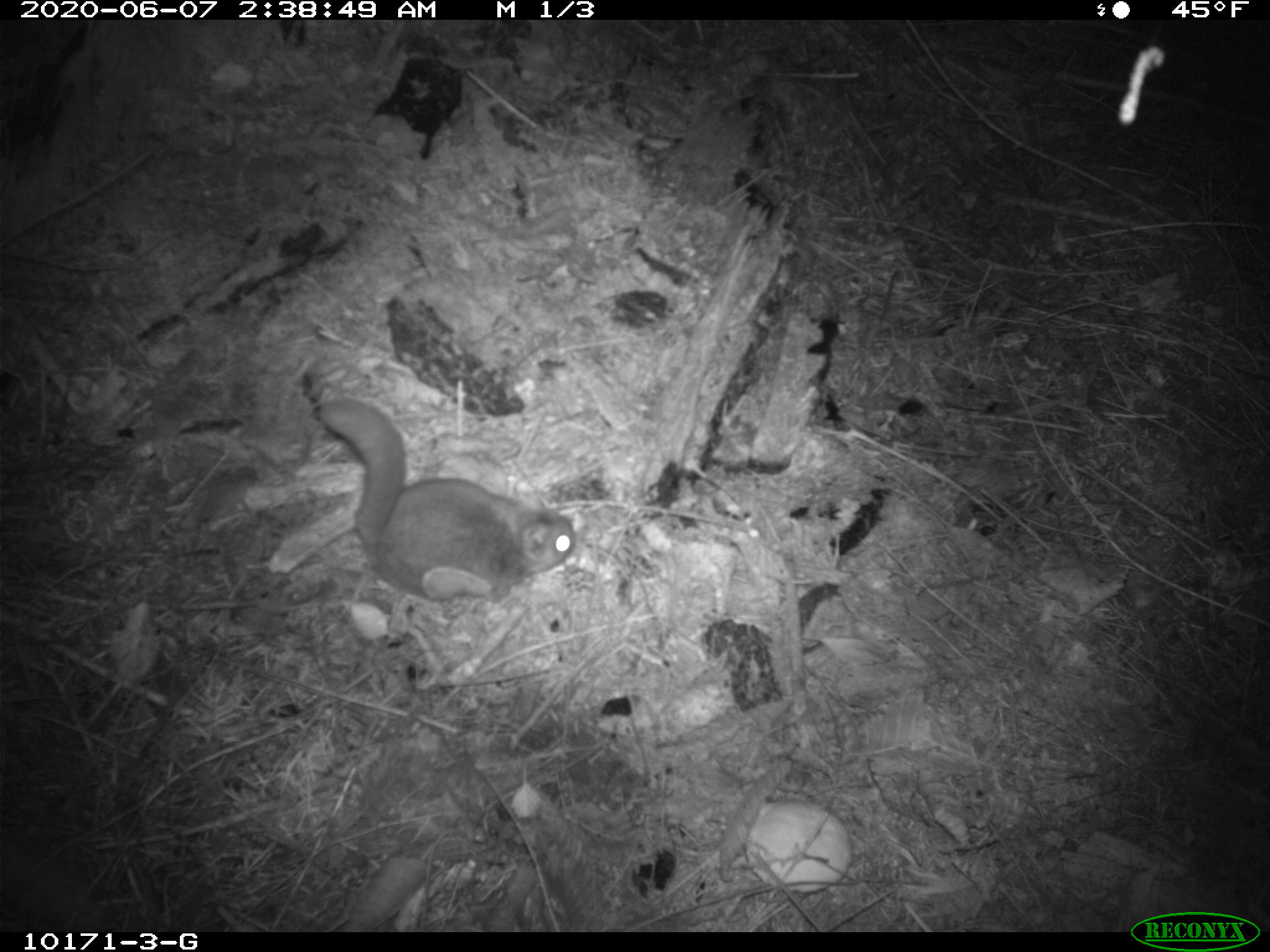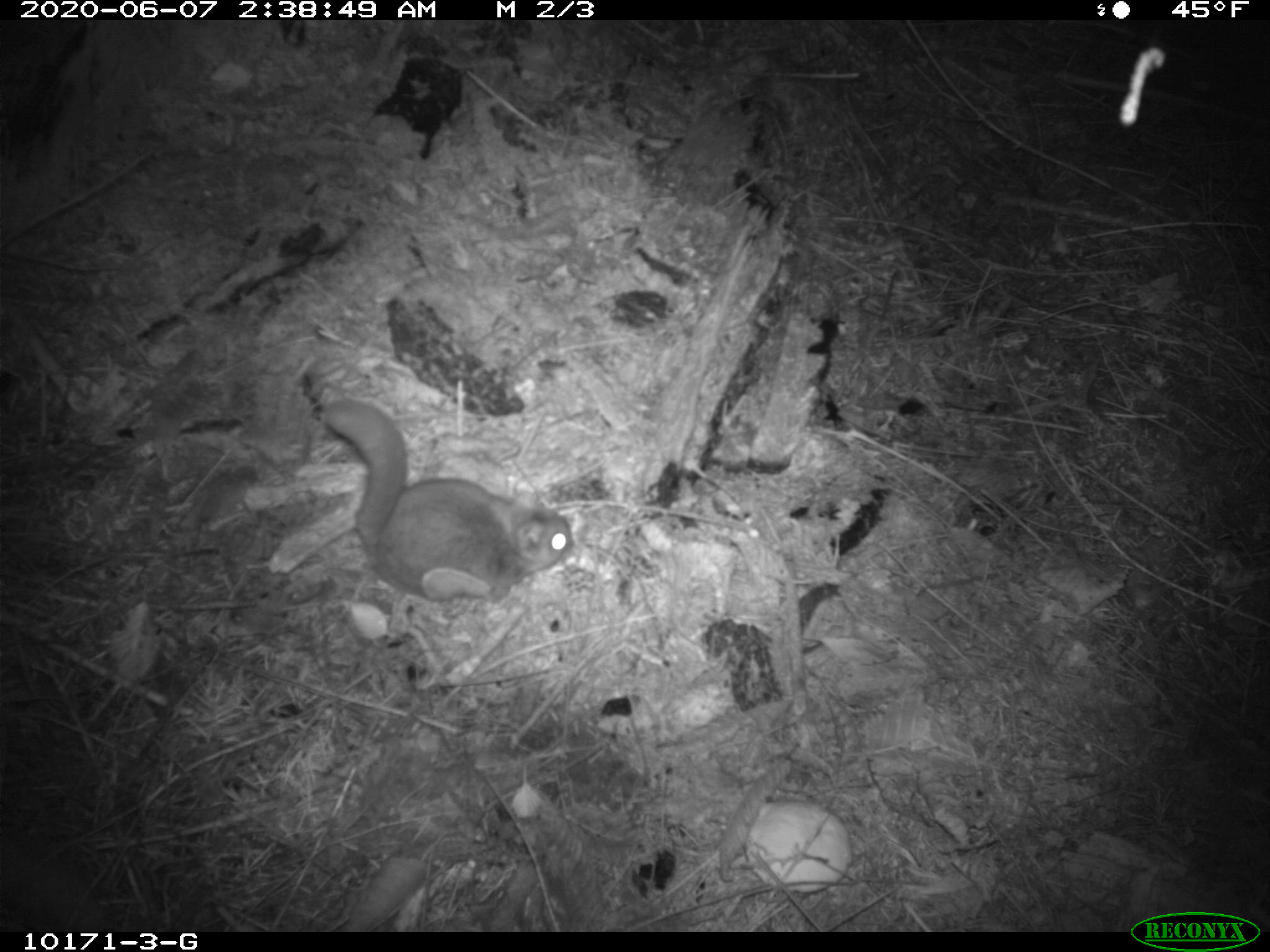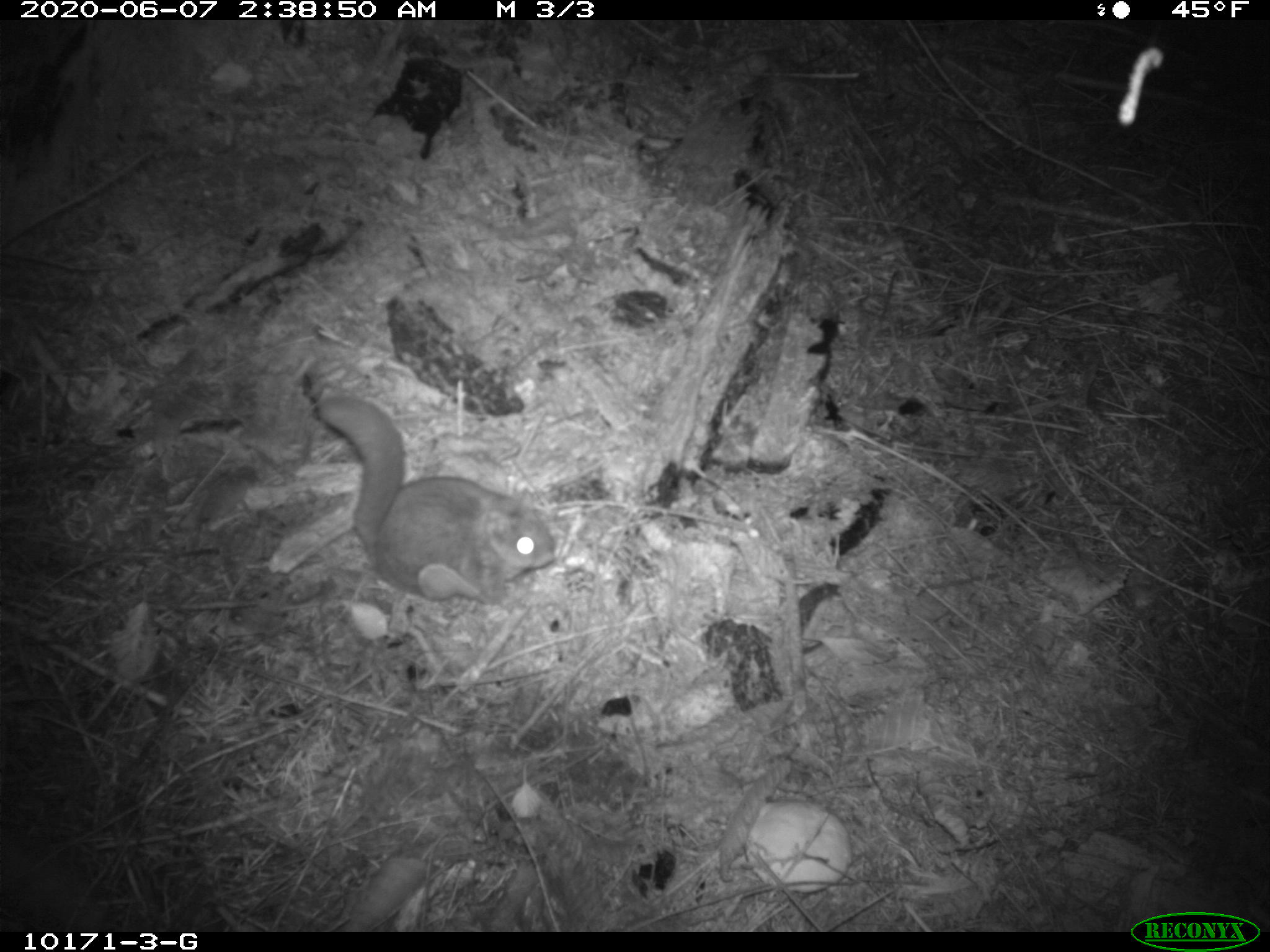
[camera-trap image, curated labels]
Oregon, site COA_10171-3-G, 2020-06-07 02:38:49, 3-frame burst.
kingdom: Animalia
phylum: Chordata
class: Mammalia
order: Rodentia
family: Sciuridae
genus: Glaucomys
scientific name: Glaucomys oregonensis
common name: humboldt's flying squirrel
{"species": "humboldt's flying squirrel (Glaucomys oregonensis)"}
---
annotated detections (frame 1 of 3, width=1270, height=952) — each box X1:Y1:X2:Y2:
humboldt's flying squirrel: 304:394:592:614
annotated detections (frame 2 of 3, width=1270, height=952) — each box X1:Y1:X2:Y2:
humboldt's flying squirrel: 308:385:583:612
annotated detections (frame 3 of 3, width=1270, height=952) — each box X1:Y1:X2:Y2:
humboldt's flying squirrel: 297:387:573:611